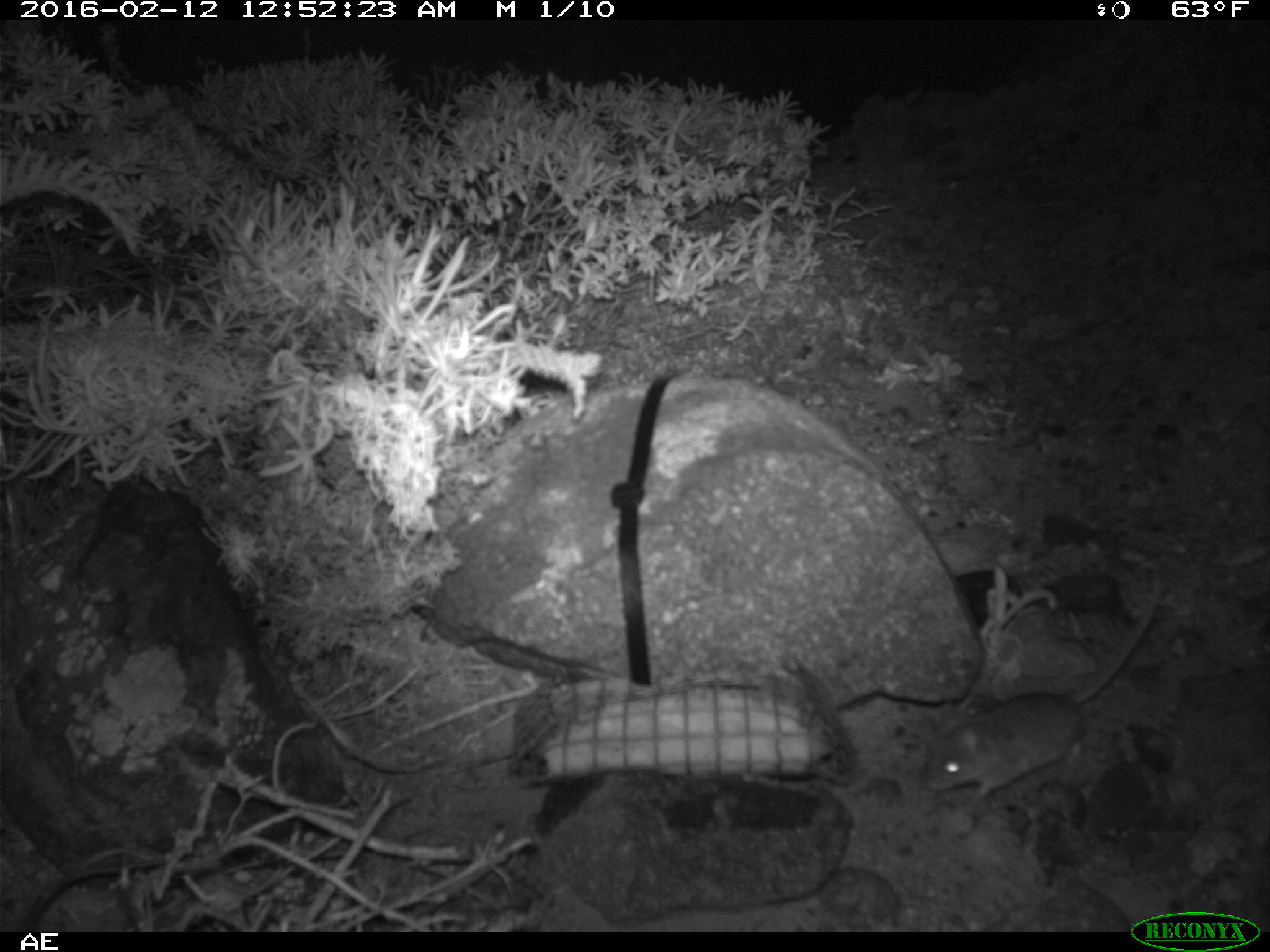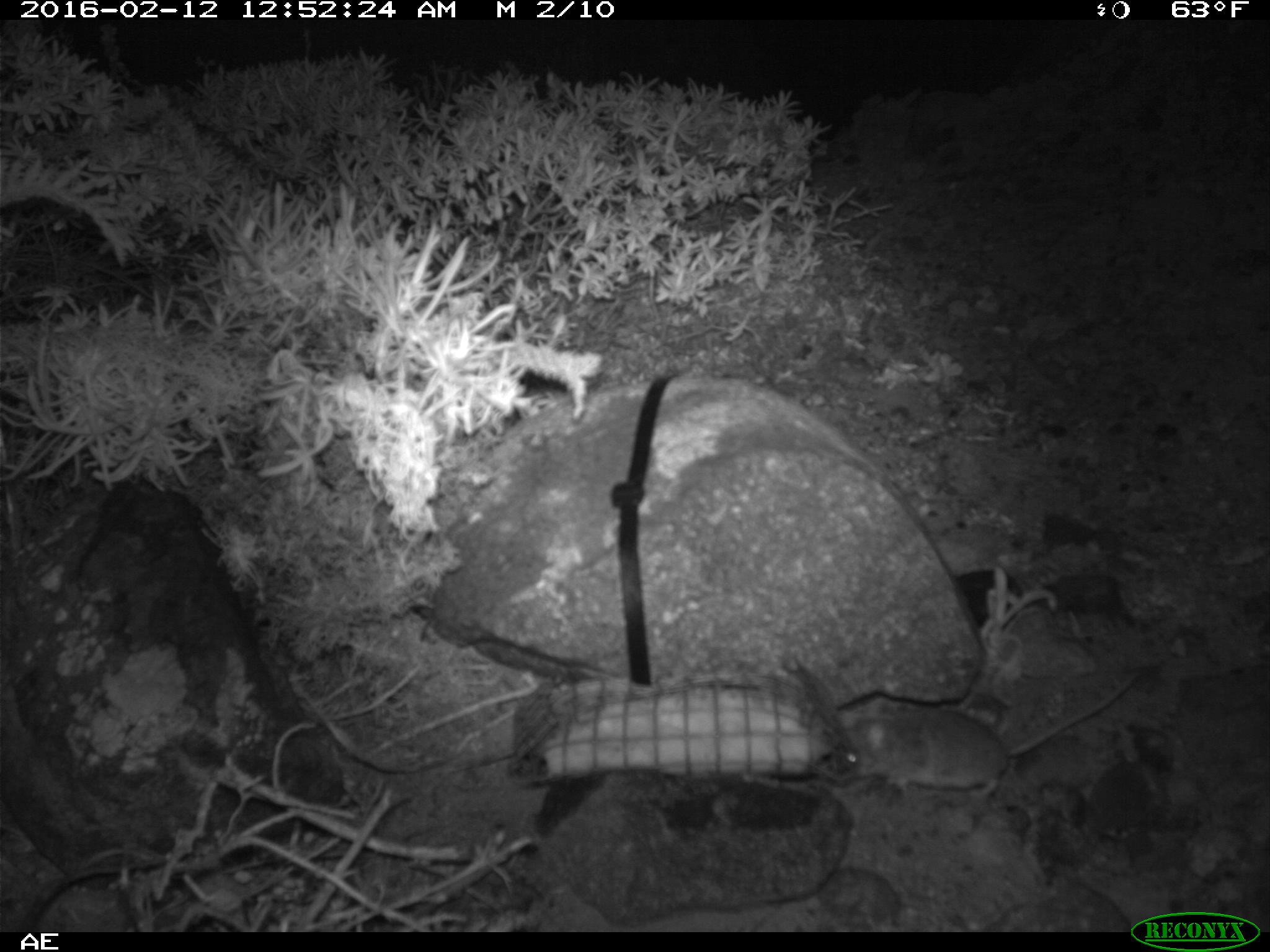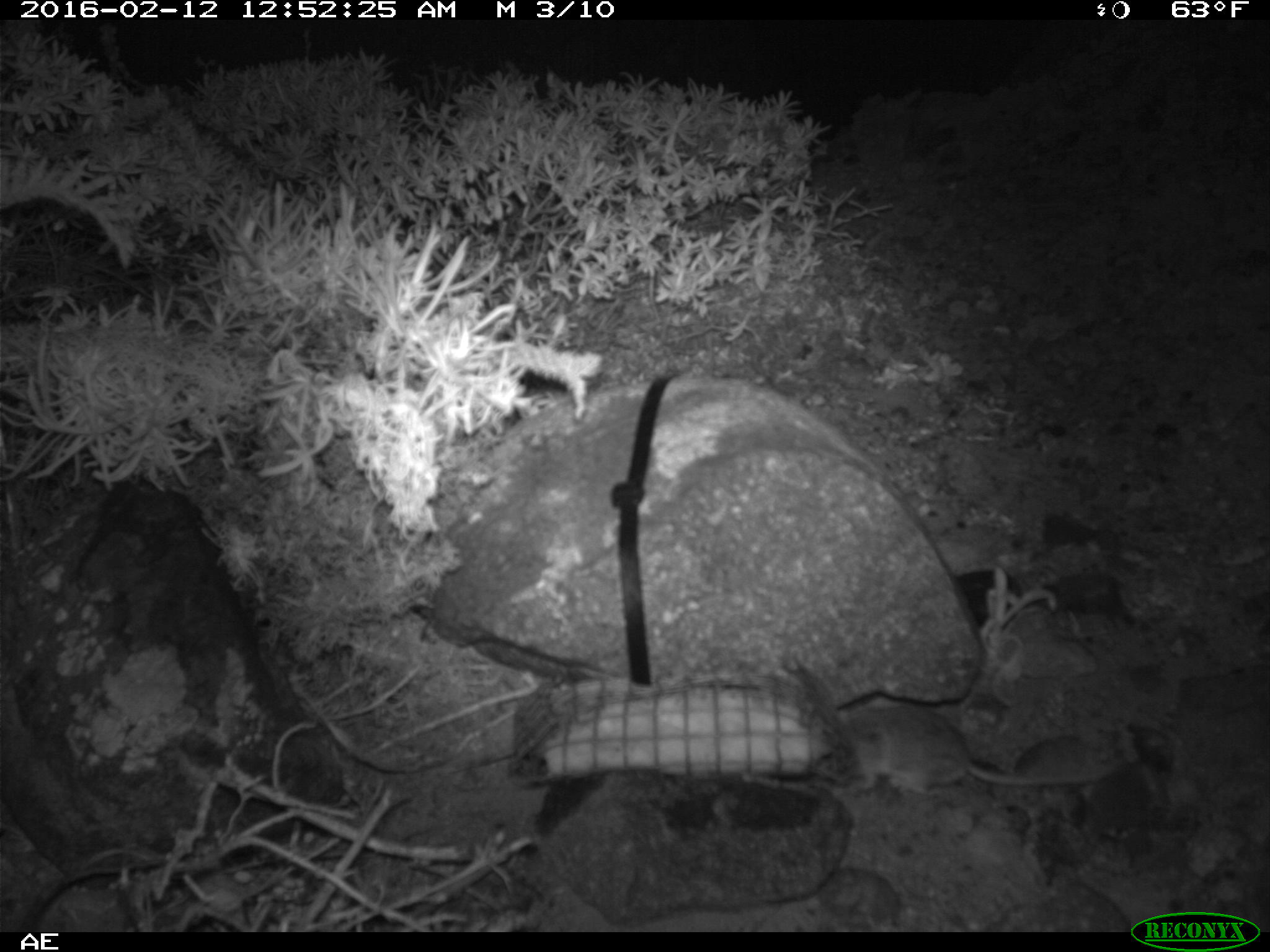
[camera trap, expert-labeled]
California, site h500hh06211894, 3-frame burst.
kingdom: Animalia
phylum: Chordata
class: Mammalia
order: Rodentia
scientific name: Rodentia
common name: rodent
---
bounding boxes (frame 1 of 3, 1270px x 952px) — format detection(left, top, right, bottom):
rodent: detection(921, 581, 1166, 800)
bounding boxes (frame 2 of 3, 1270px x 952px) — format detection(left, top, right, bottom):
rodent: detection(837, 669, 1140, 796)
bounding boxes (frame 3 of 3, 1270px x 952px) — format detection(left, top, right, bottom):
rodent: detection(833, 702, 1129, 795)